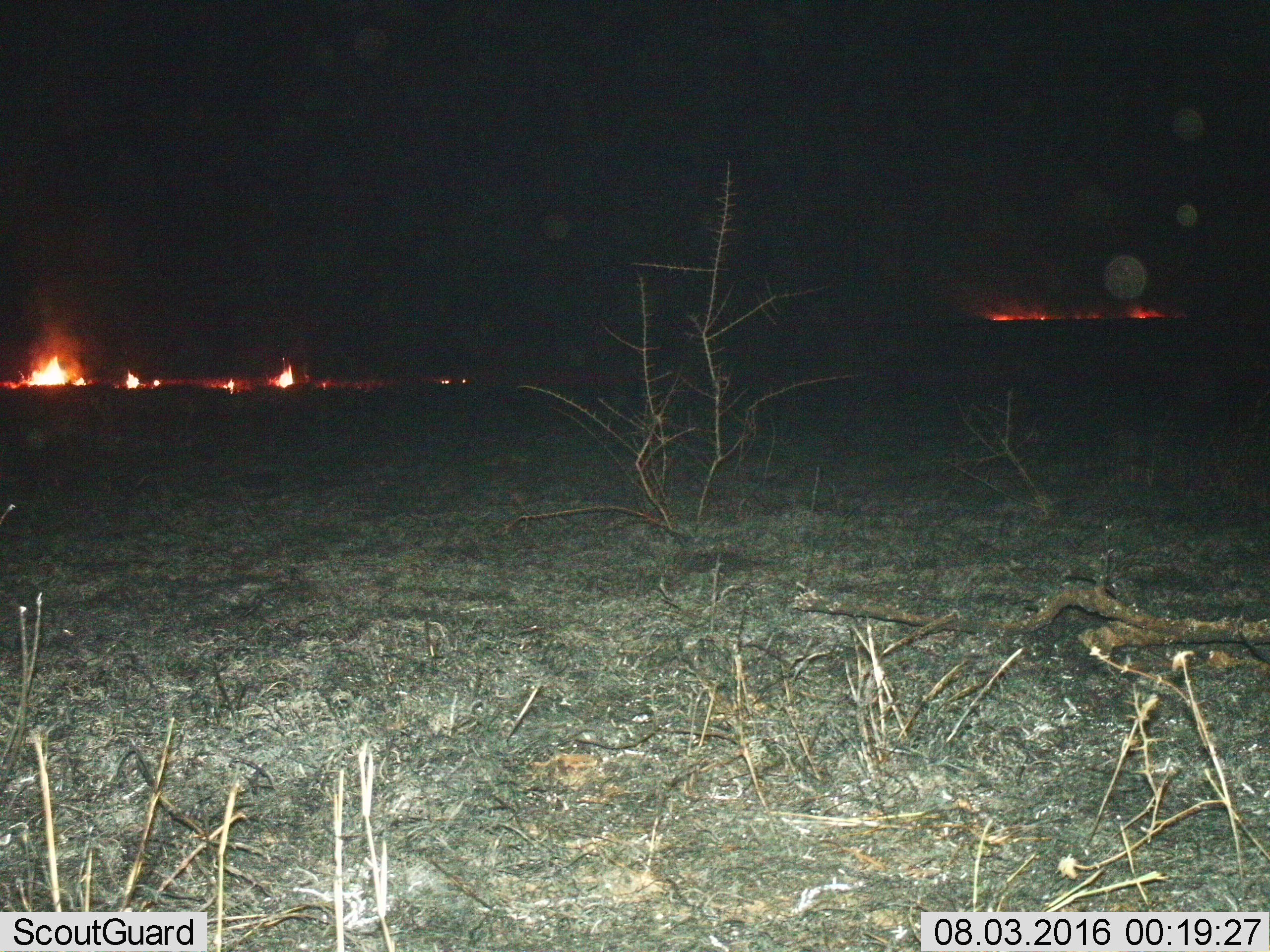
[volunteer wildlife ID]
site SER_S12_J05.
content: unidentified animal